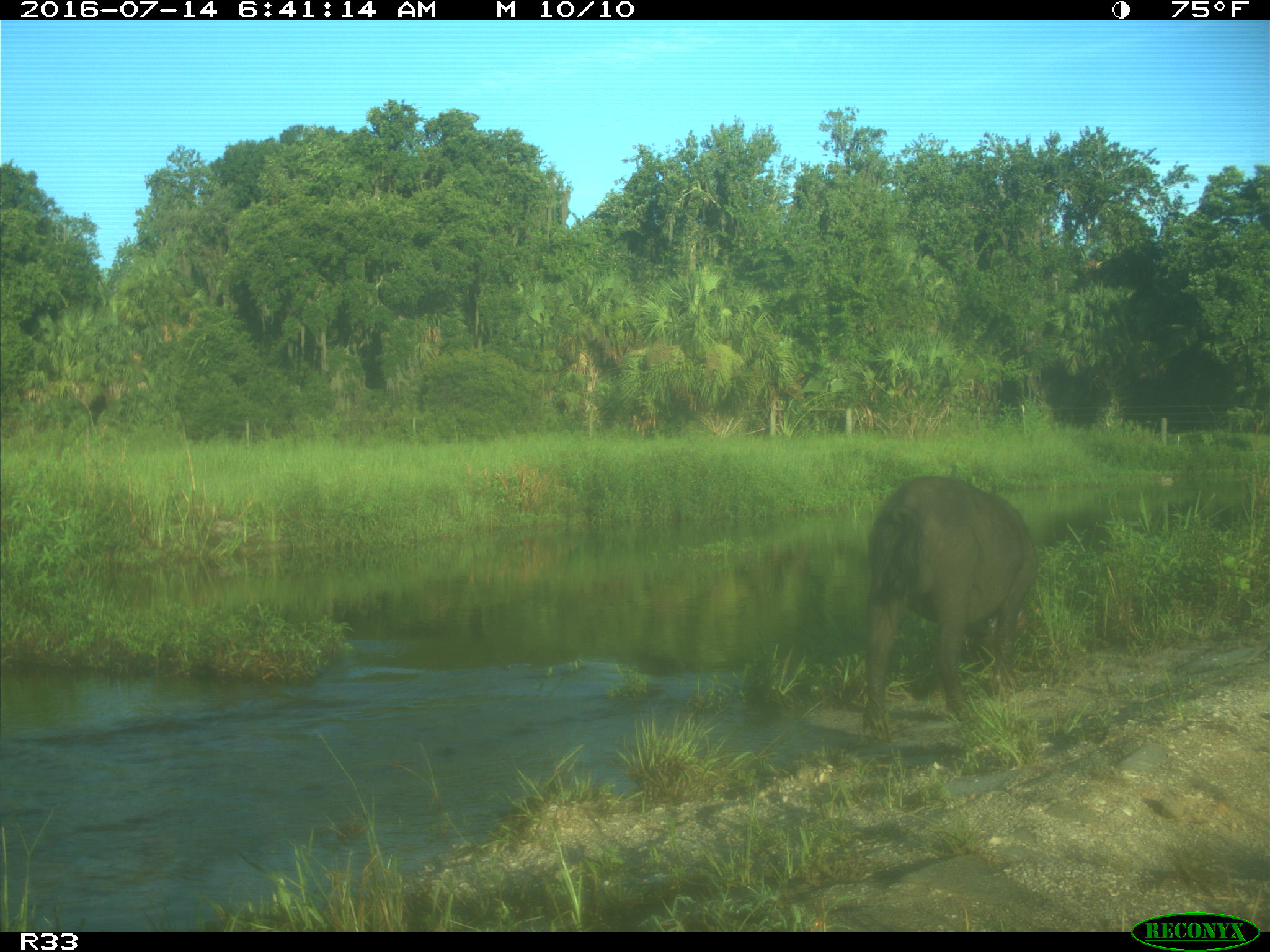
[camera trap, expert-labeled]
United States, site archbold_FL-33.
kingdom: Animalia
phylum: Chordata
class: Mammalia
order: Artiodactyla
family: Suidae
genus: Sus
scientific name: Sus scrofa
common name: wild boar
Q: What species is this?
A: Sus scrofa (wild boar).